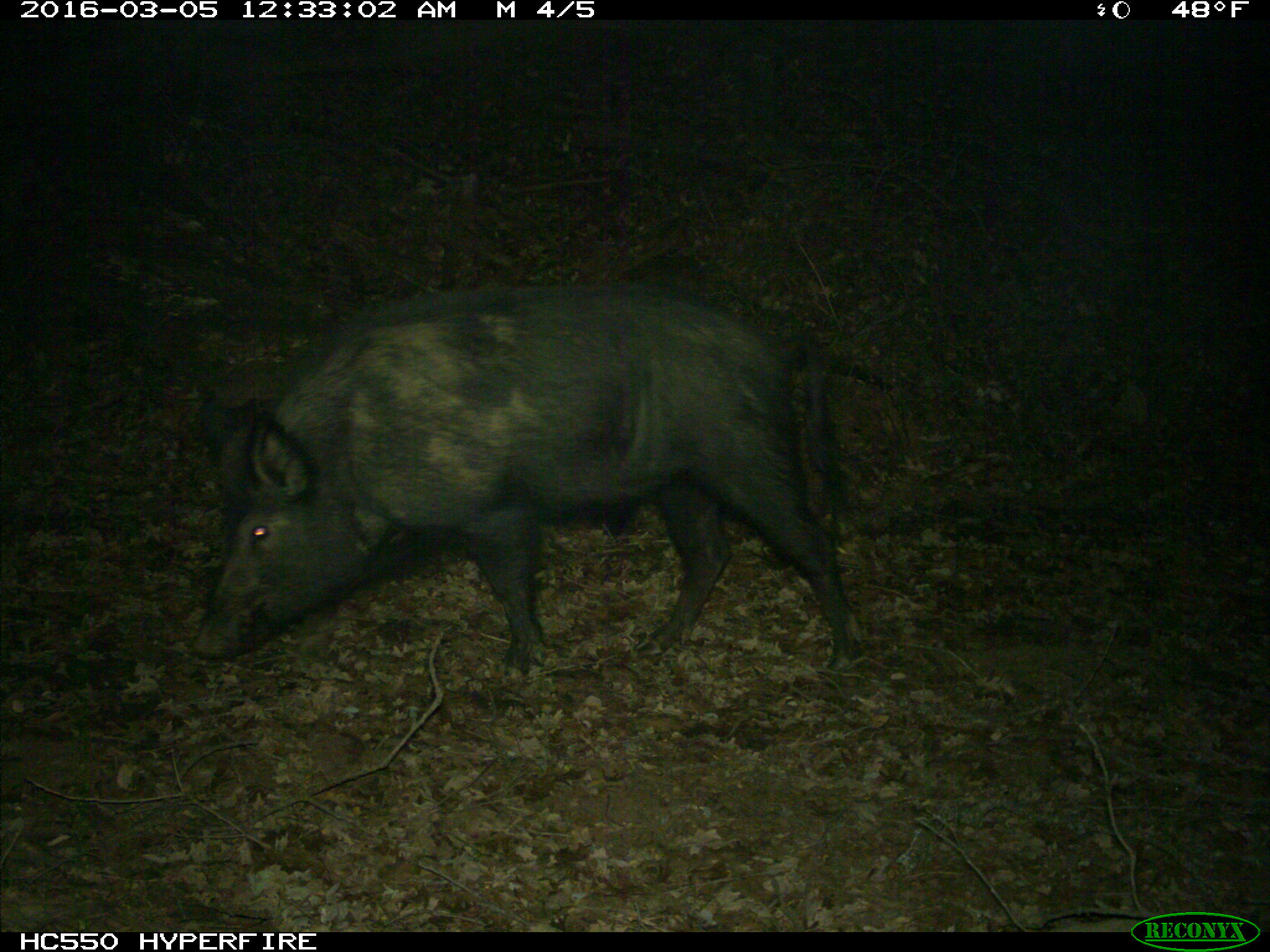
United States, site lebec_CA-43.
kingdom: Animalia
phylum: Chordata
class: Mammalia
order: Artiodactyla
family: Suidae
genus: Sus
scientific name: Sus scrofa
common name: wild boar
Sus scrofa (wild boar).